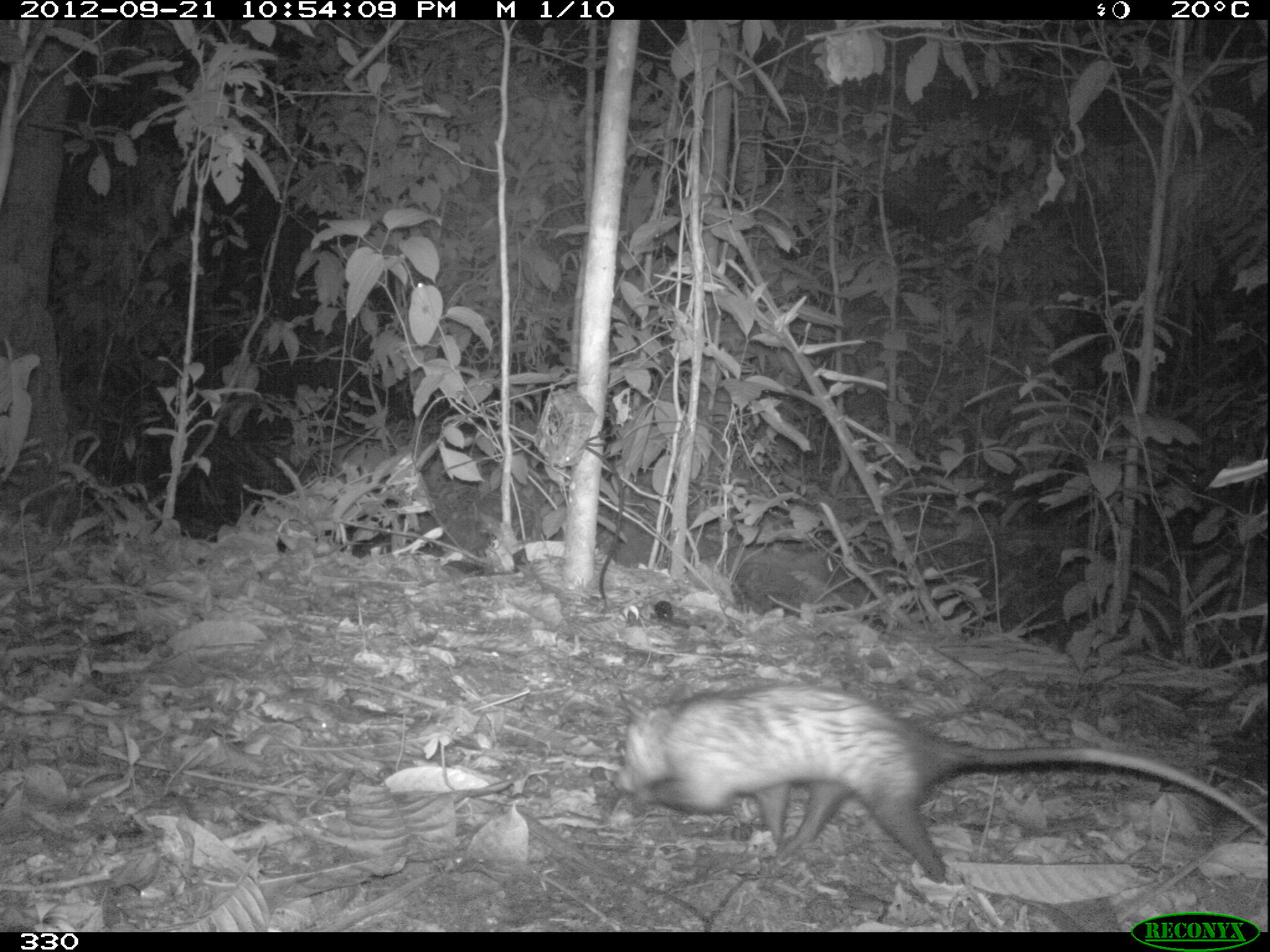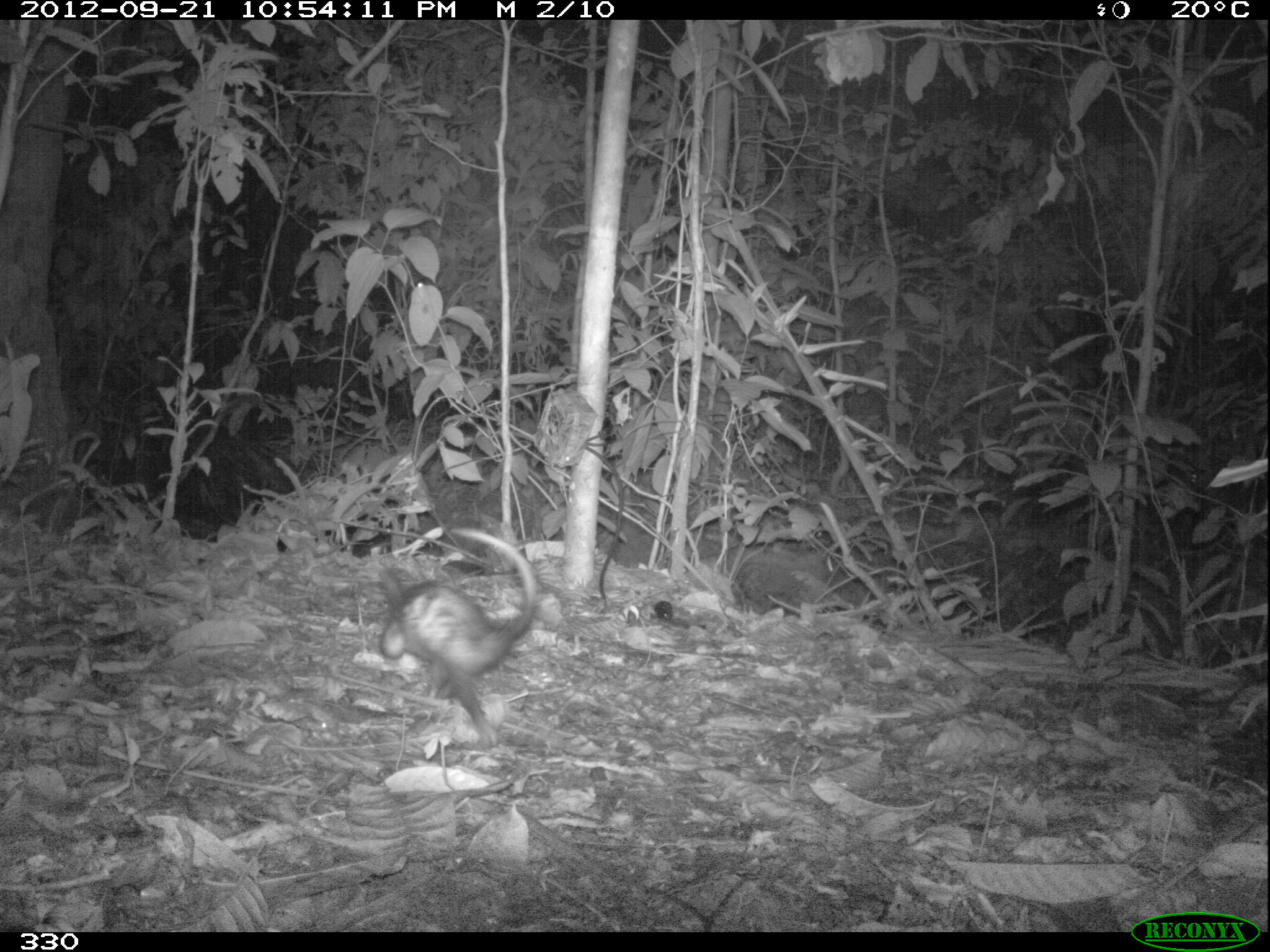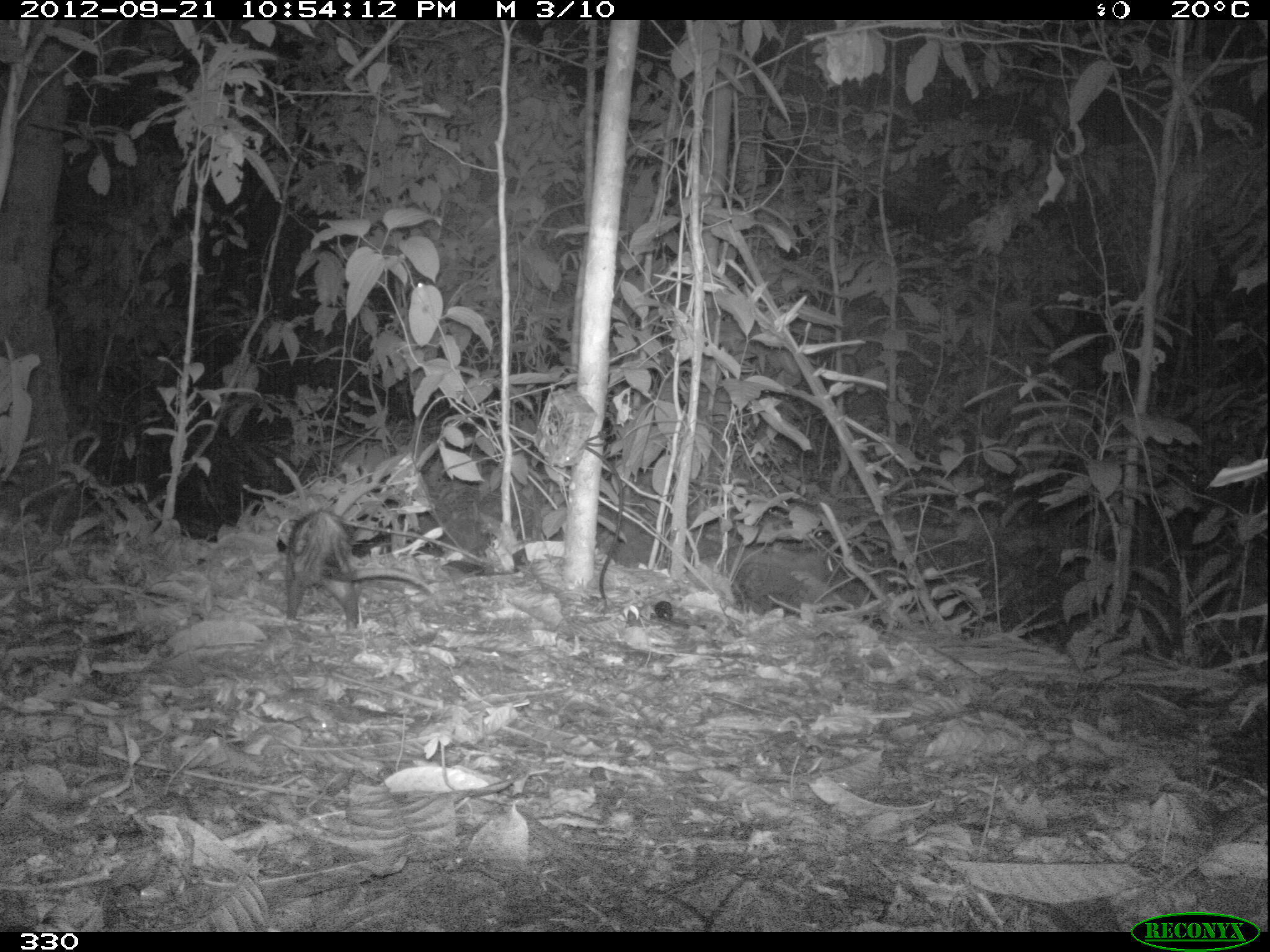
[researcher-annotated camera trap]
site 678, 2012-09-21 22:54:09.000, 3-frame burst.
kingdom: Animalia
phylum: Chordata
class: Mammalia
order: Didelphimorphia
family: Didelphidae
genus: Didelphis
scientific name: Didelphis marsupialis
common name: southern opossum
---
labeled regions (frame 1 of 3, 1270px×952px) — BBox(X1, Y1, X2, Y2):
didelphis marsupialis: BBox(615, 681, 1265, 881)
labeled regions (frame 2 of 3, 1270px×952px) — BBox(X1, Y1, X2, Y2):
didelphis marsupialis: BBox(378, 527, 535, 745)